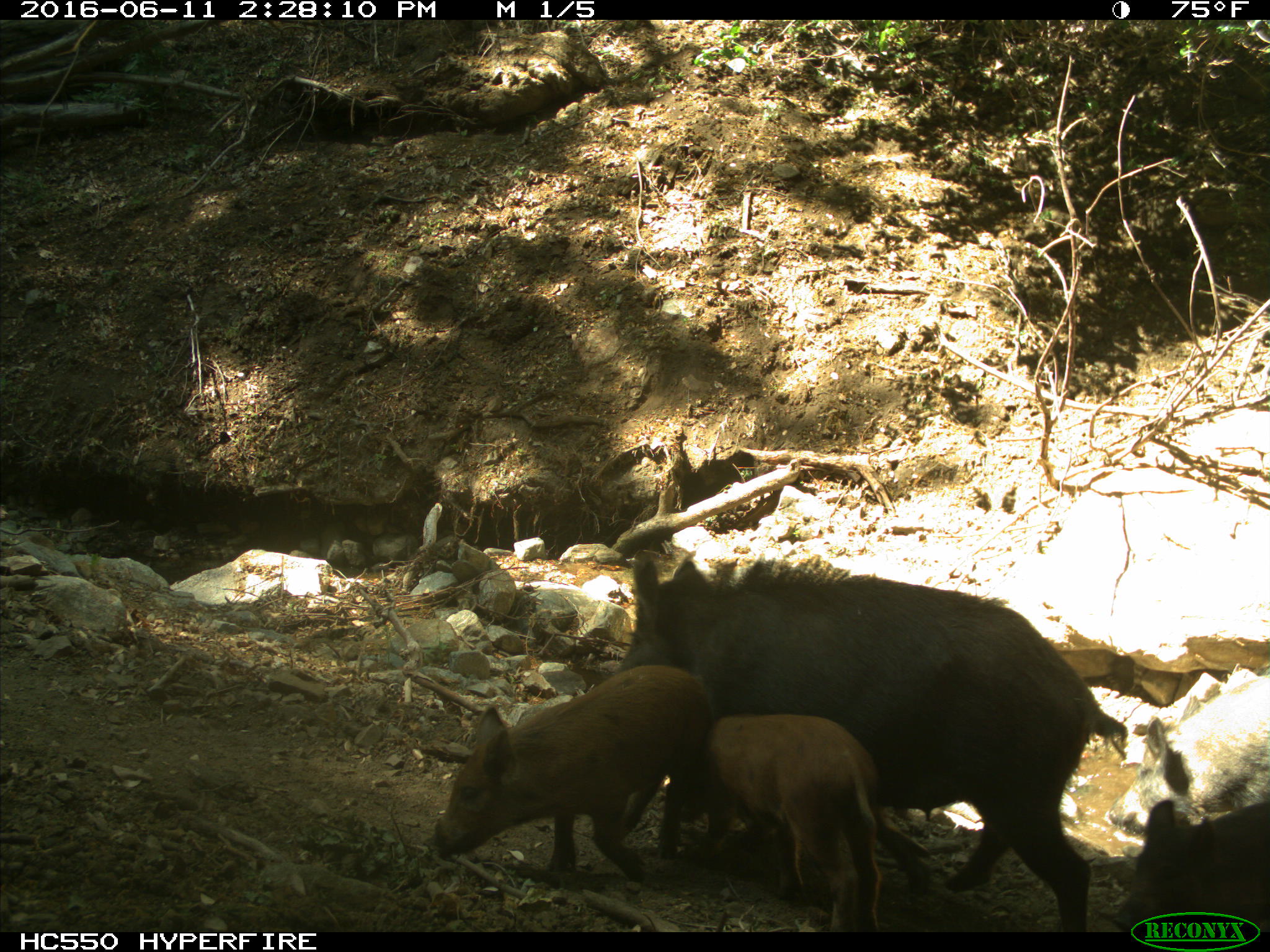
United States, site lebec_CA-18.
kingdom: Animalia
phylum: Chordata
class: Mammalia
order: Artiodactyla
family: Suidae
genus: Sus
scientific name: Sus scrofa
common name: wild boar